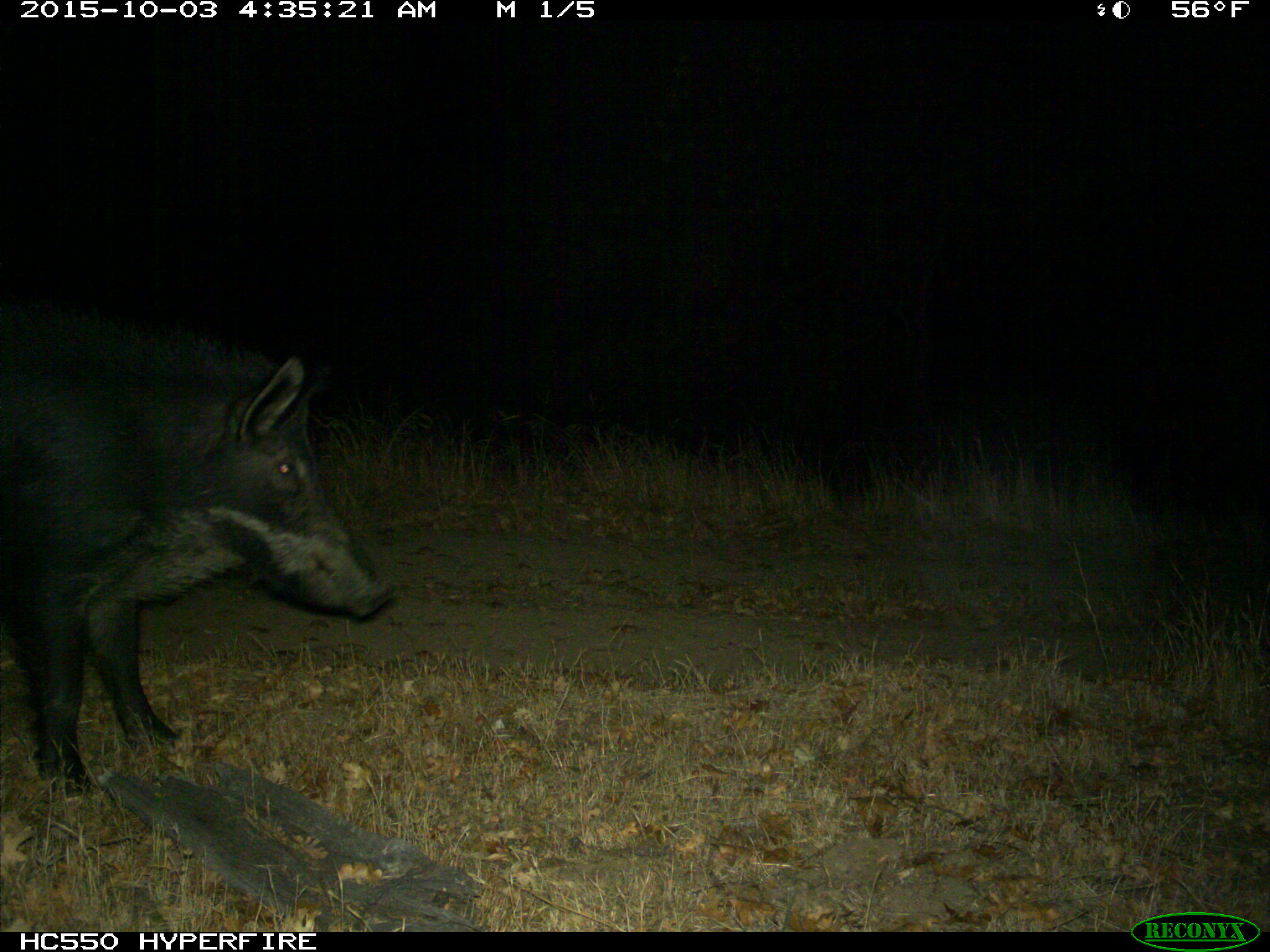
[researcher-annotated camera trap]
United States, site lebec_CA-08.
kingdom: Animalia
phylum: Chordata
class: Mammalia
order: Artiodactyla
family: Suidae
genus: Sus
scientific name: Sus scrofa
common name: wild boar